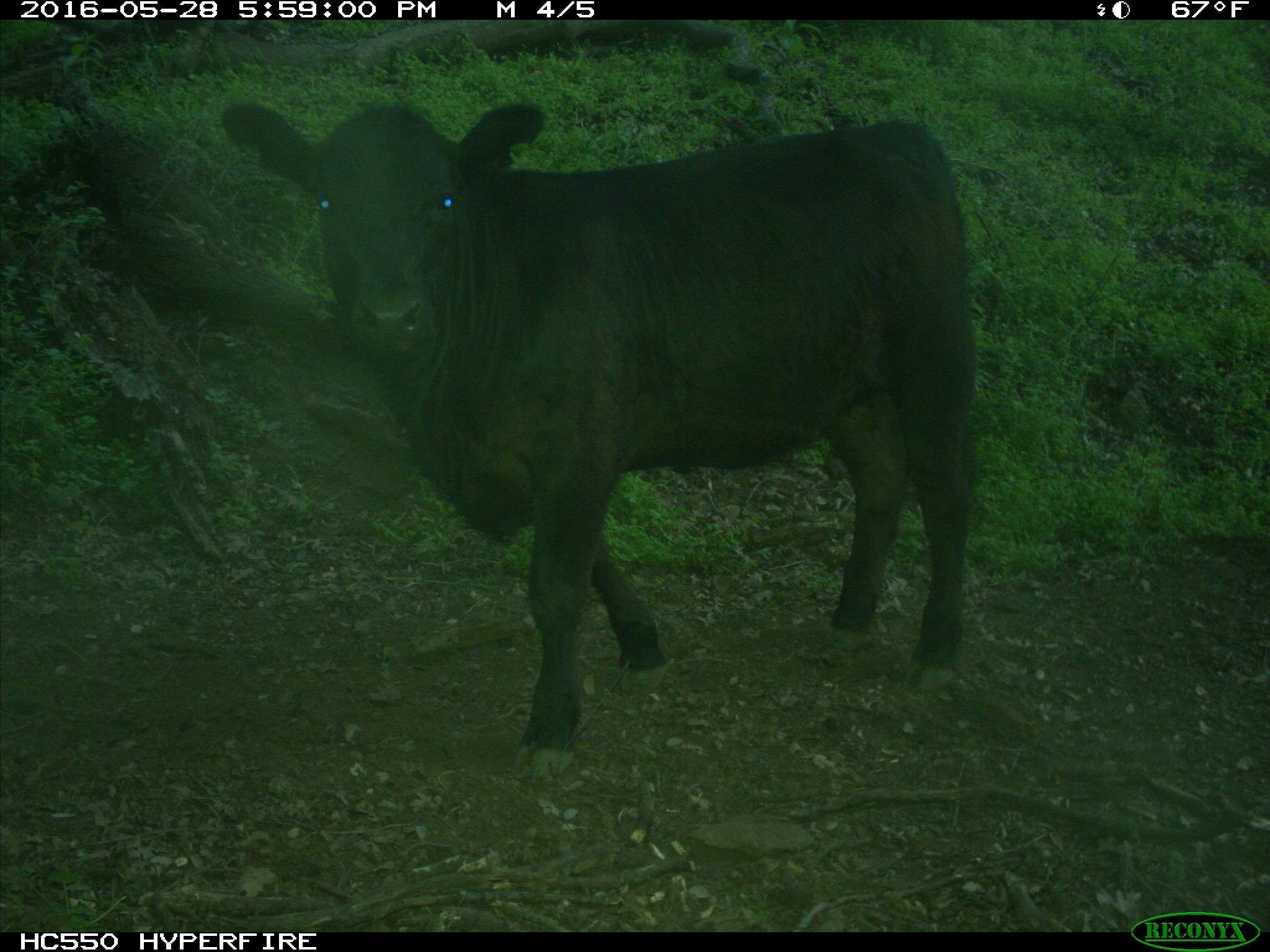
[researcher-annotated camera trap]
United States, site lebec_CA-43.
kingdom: Animalia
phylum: Chordata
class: Mammalia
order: Artiodactyla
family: Bovidae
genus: Bos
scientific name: Bos taurus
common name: domestic cow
Bos taurus (domestic cow).